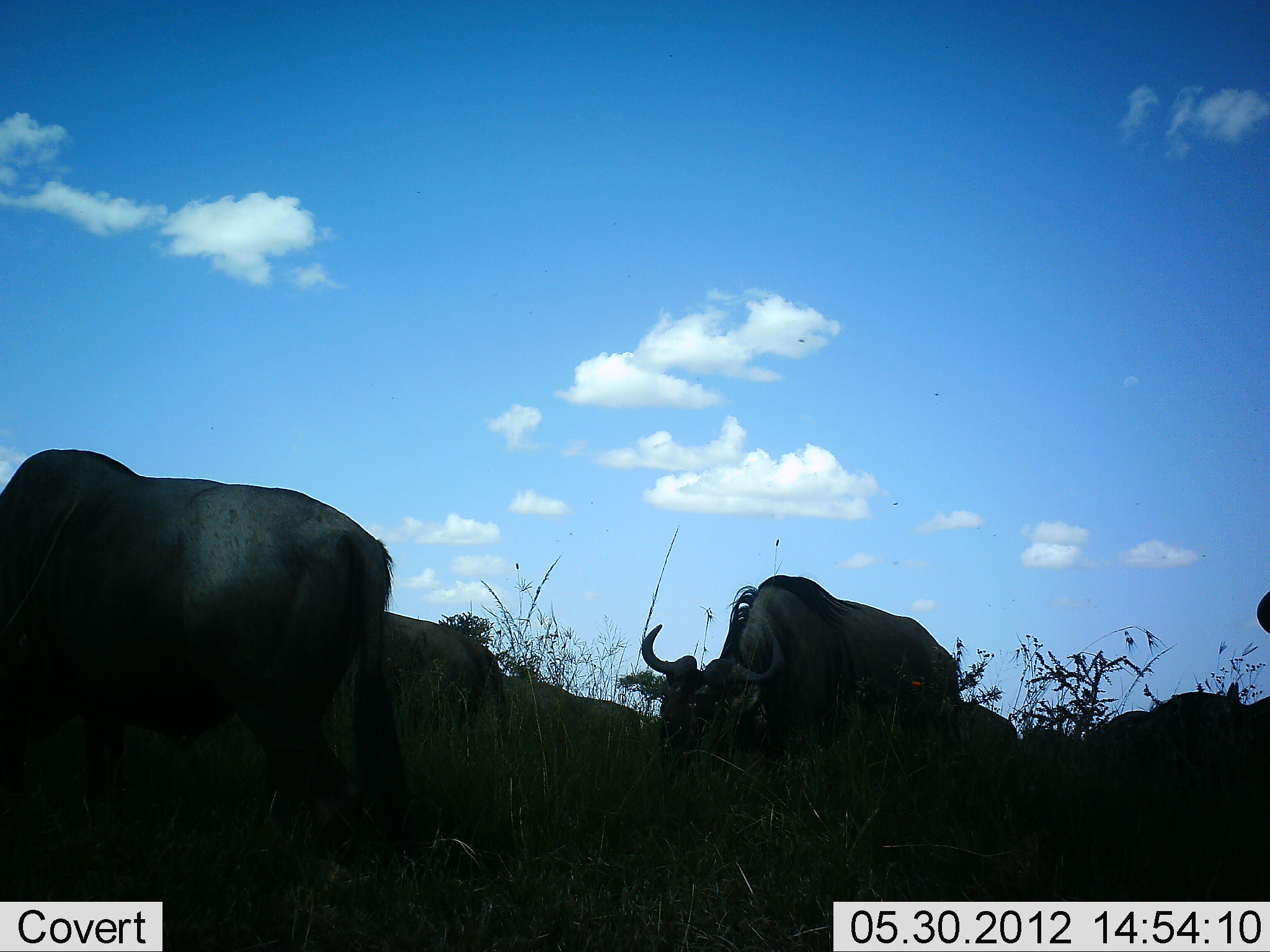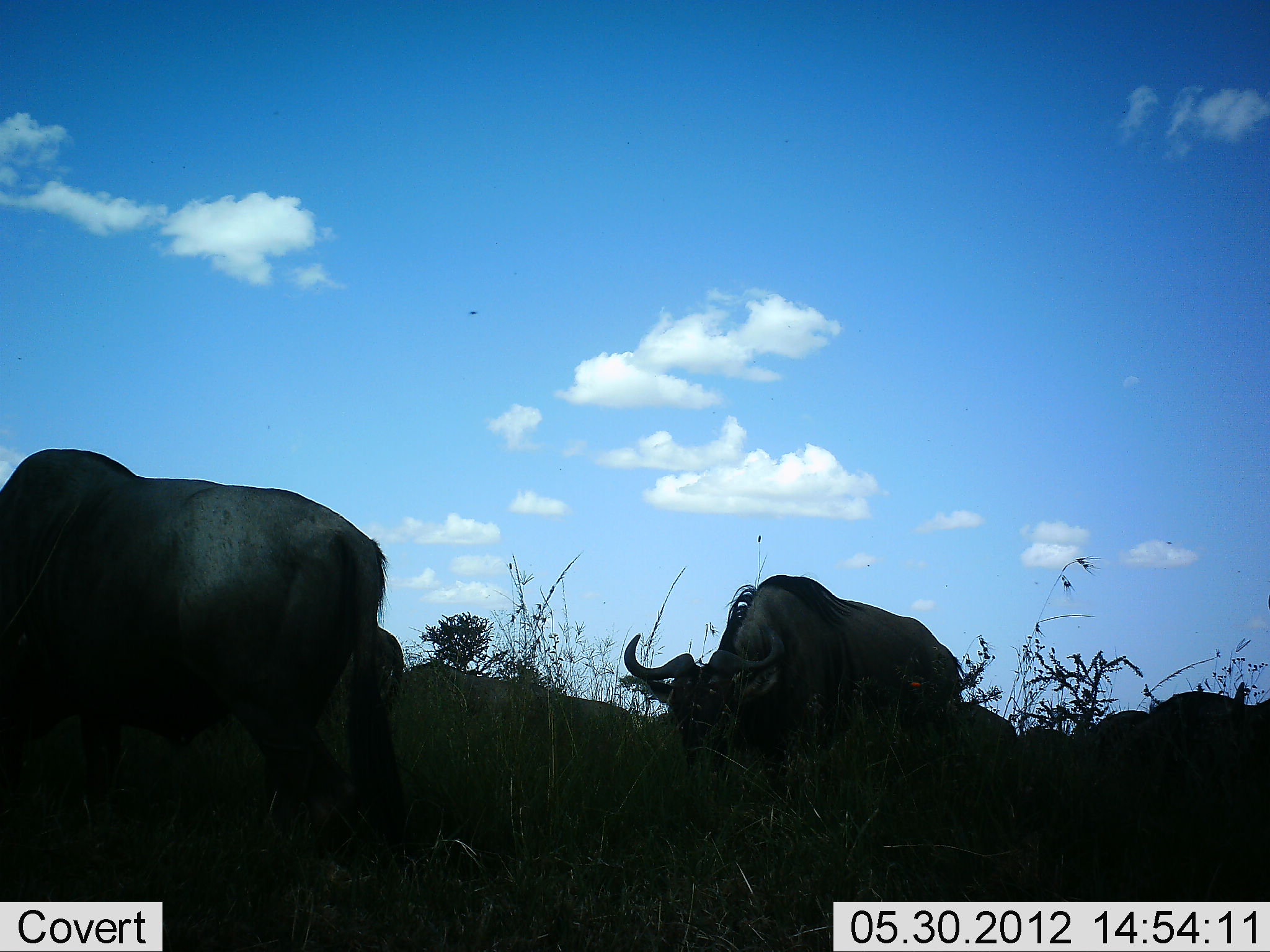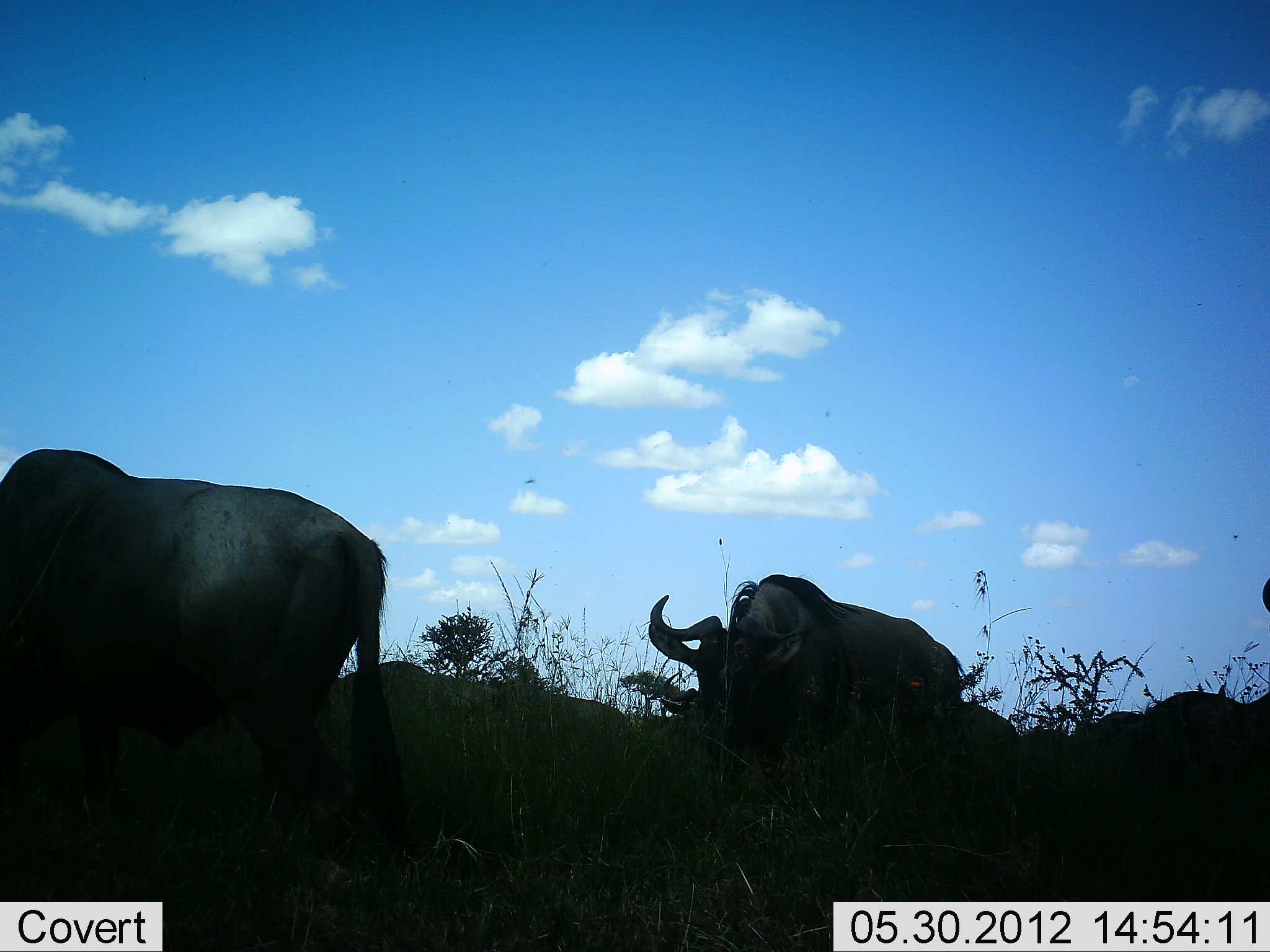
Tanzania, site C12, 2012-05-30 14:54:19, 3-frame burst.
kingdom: Animalia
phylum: Chordata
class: Mammalia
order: Artiodactyla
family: Bovidae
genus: Connochaetes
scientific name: Connochaetes taurinus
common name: blue wildebeest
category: wildebeest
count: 6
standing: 40%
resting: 10%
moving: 50%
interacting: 0%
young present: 0%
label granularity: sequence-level